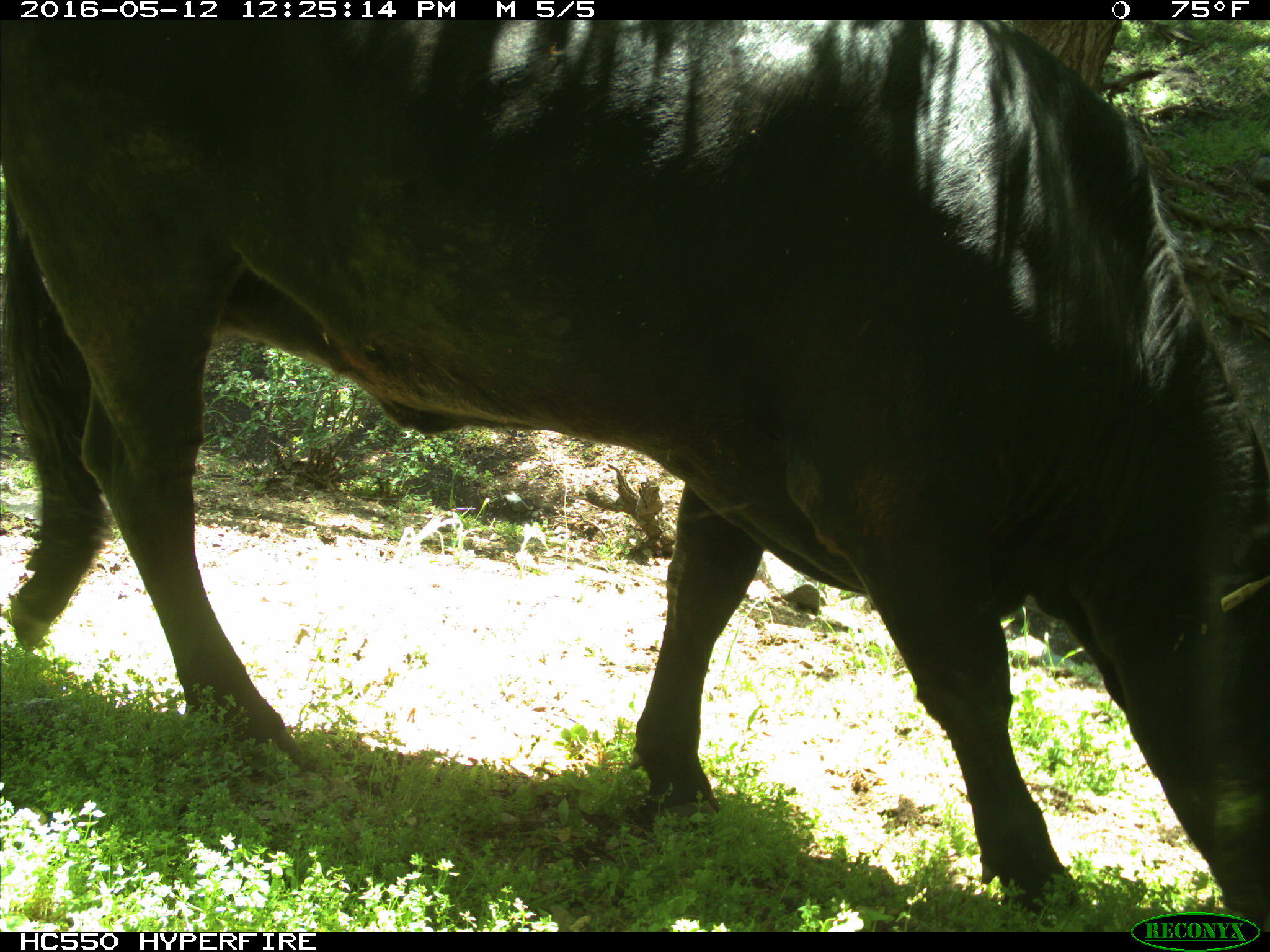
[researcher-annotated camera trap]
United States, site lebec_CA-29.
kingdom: Animalia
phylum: Chordata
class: Mammalia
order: Artiodactyla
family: Bovidae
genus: Bos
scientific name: Bos taurus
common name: domestic cow